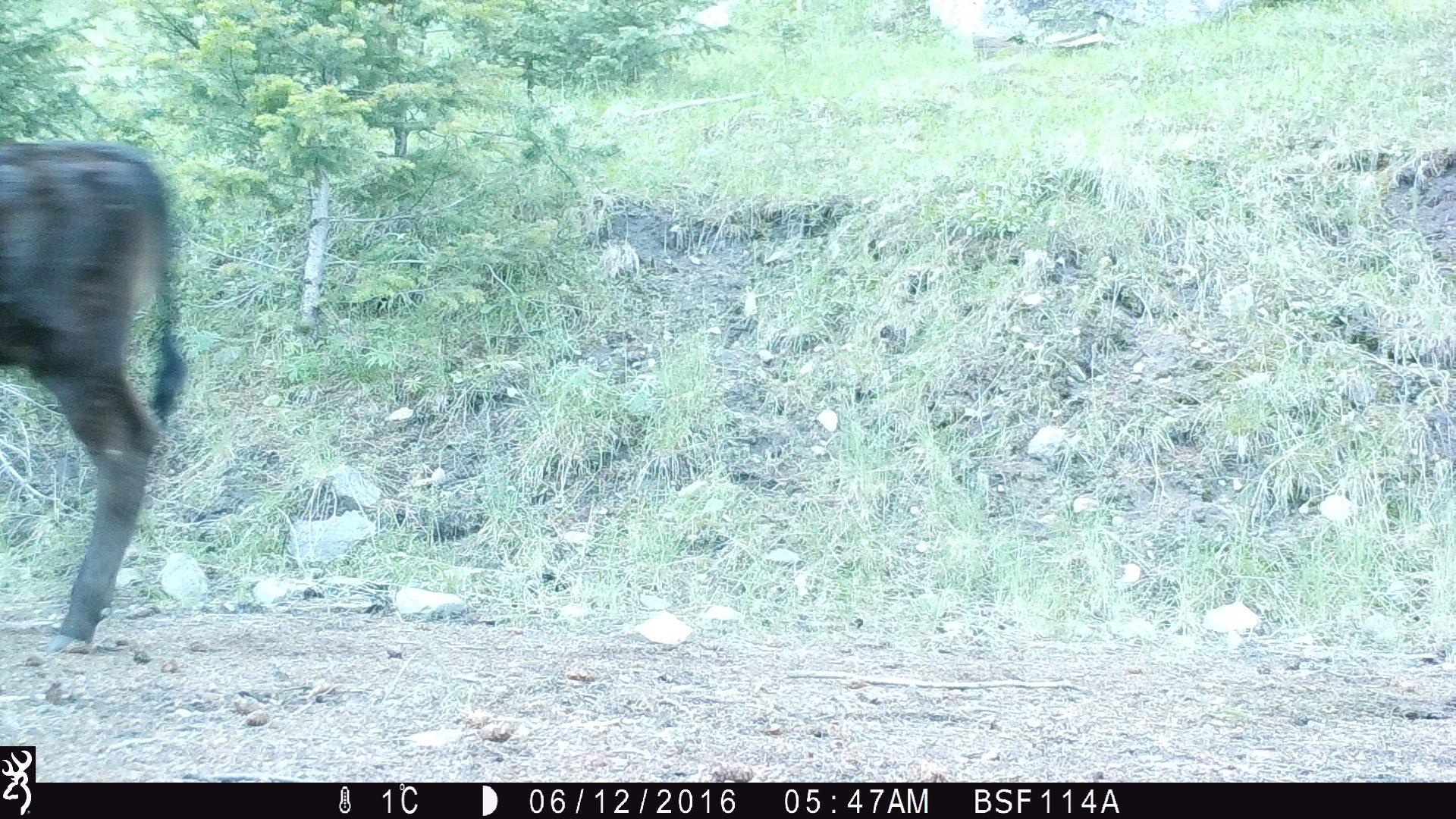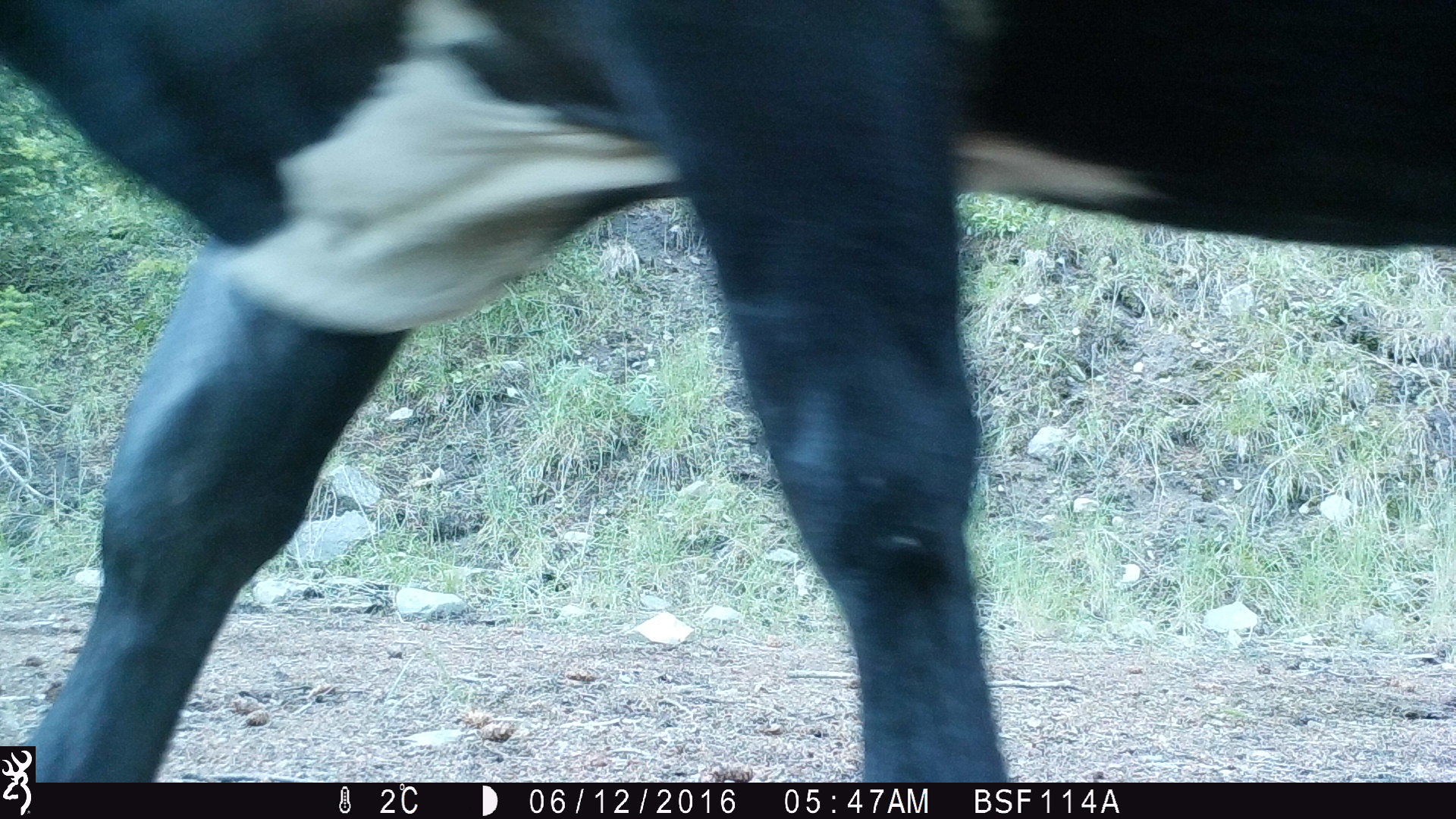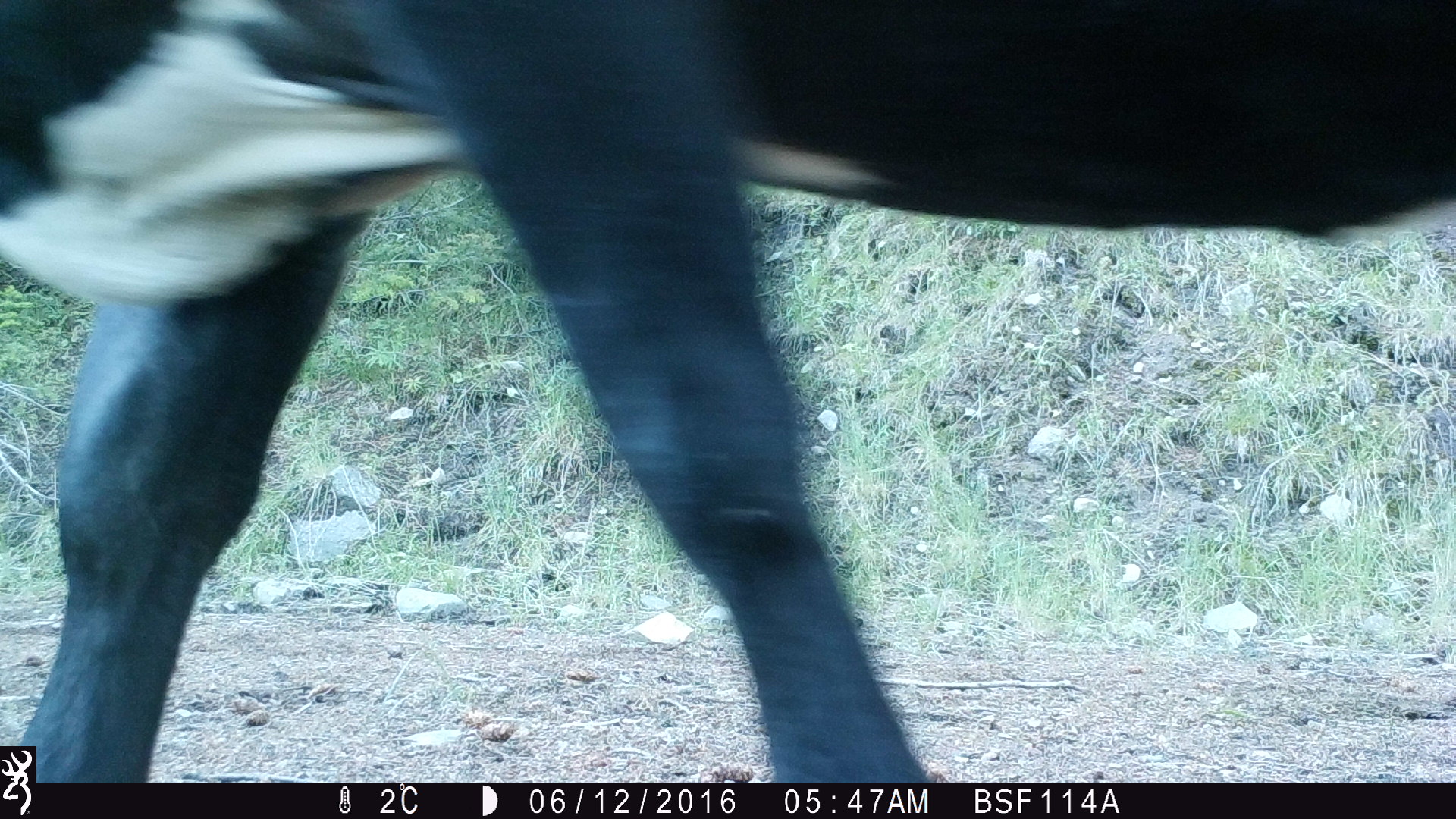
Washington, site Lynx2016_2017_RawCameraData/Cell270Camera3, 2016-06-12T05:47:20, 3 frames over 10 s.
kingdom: Animalia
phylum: Chordata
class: Mammalia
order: Artiodactyla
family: Bovidae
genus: Bos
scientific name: Bos taurus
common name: domestic cattle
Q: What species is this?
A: Domestic cattle (Bos taurus).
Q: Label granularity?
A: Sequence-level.